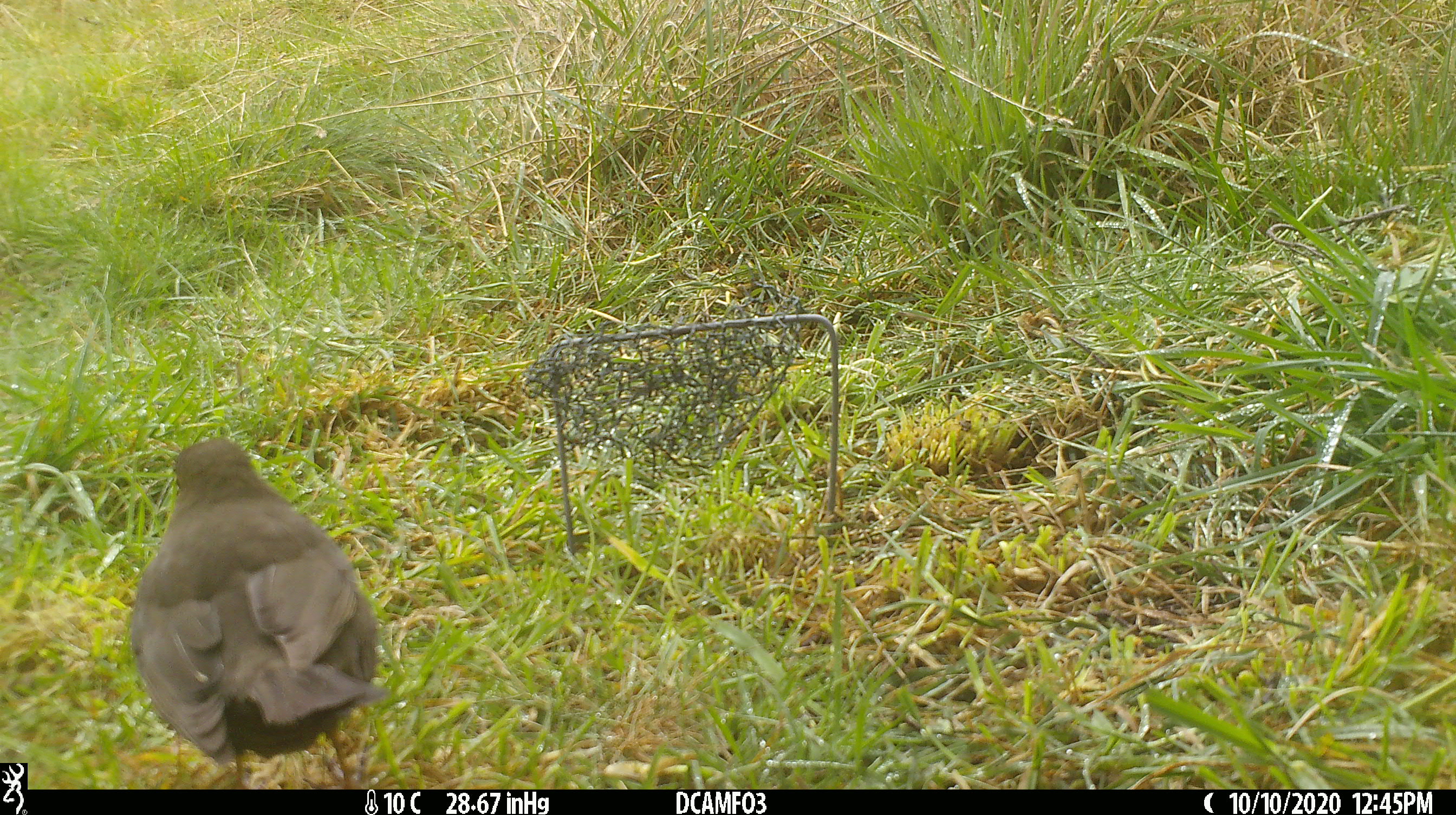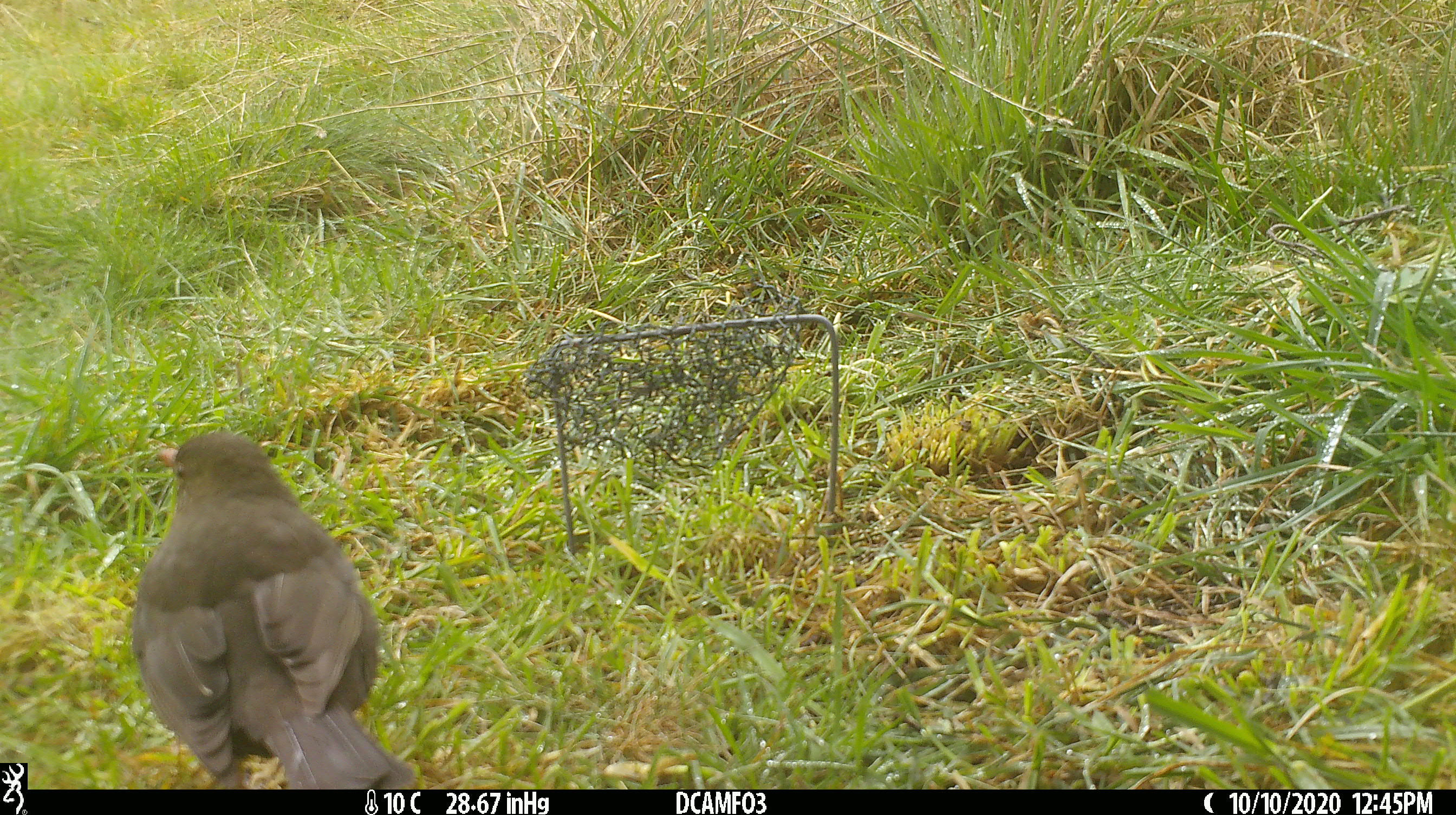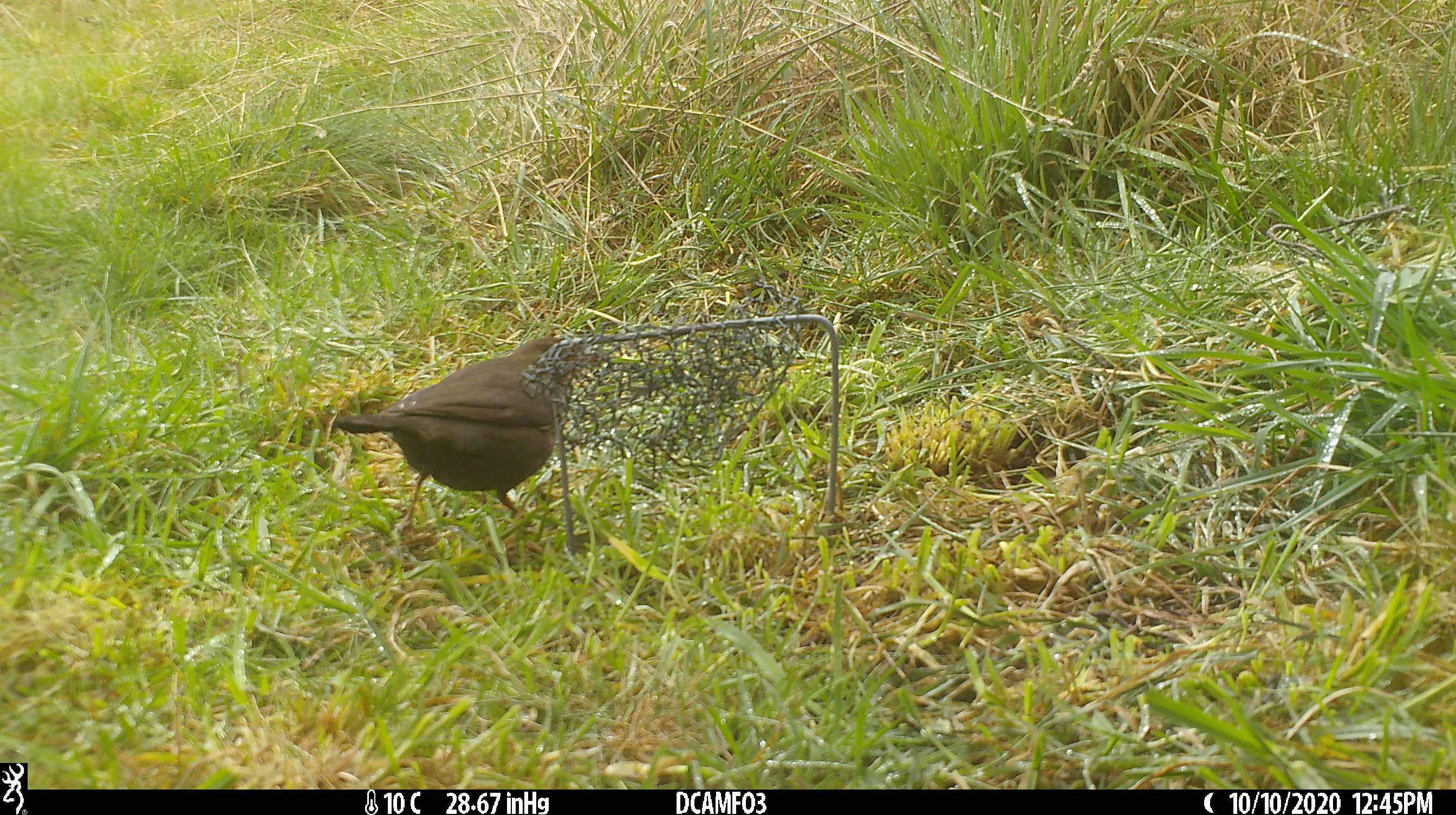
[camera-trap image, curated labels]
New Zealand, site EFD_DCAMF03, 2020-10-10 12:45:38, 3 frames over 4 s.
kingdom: Animalia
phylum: Chordata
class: Aves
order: Passeriformes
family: Turdidae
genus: Turdus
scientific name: Turdus merula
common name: eurasian blackbird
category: blackbird